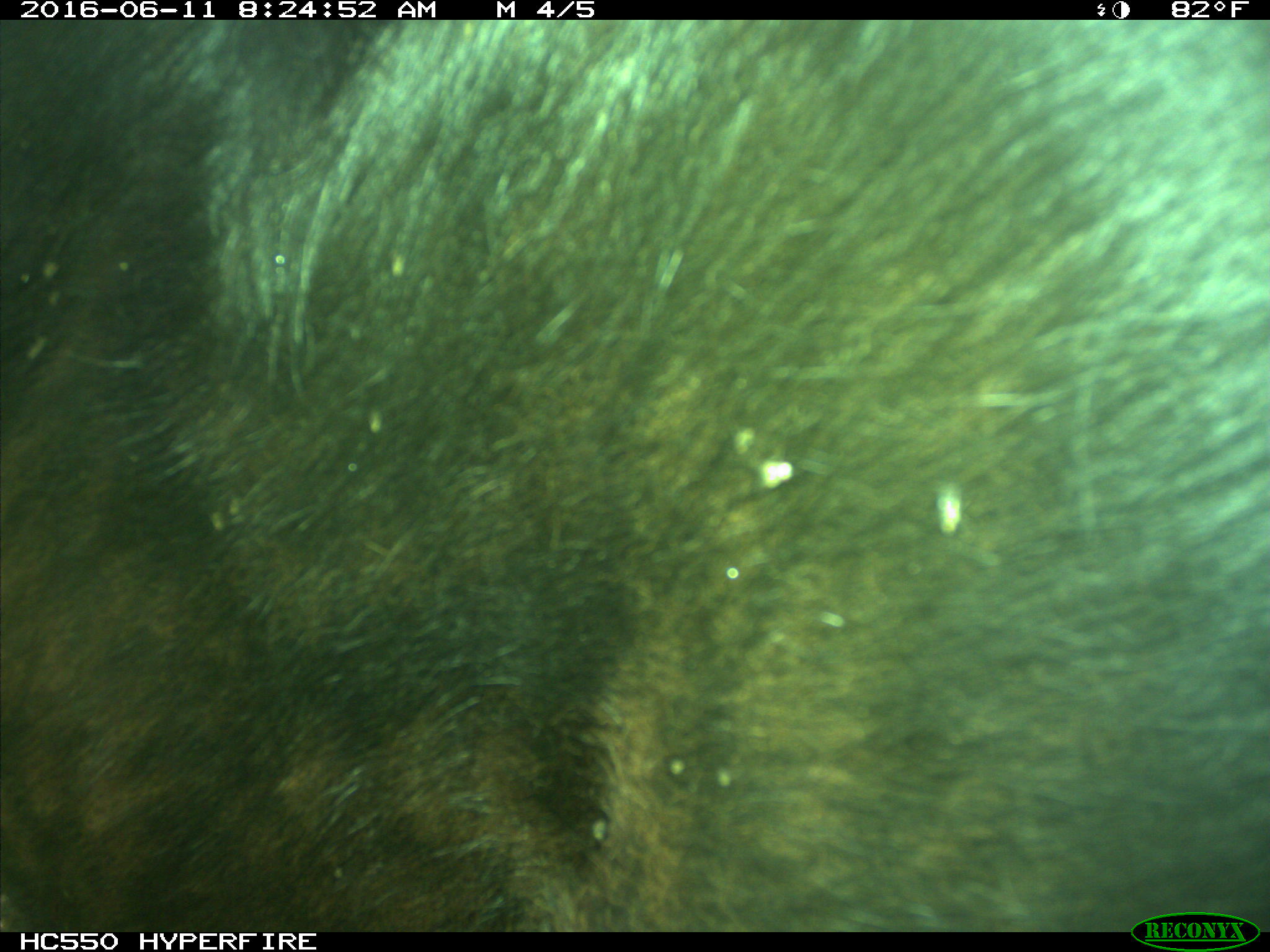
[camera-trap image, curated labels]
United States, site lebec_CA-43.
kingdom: Animalia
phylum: Chordata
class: Mammalia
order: Artiodactyla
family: Bovidae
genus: Bos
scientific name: Bos taurus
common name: domestic cow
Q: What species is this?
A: Bos taurus (domestic cow).